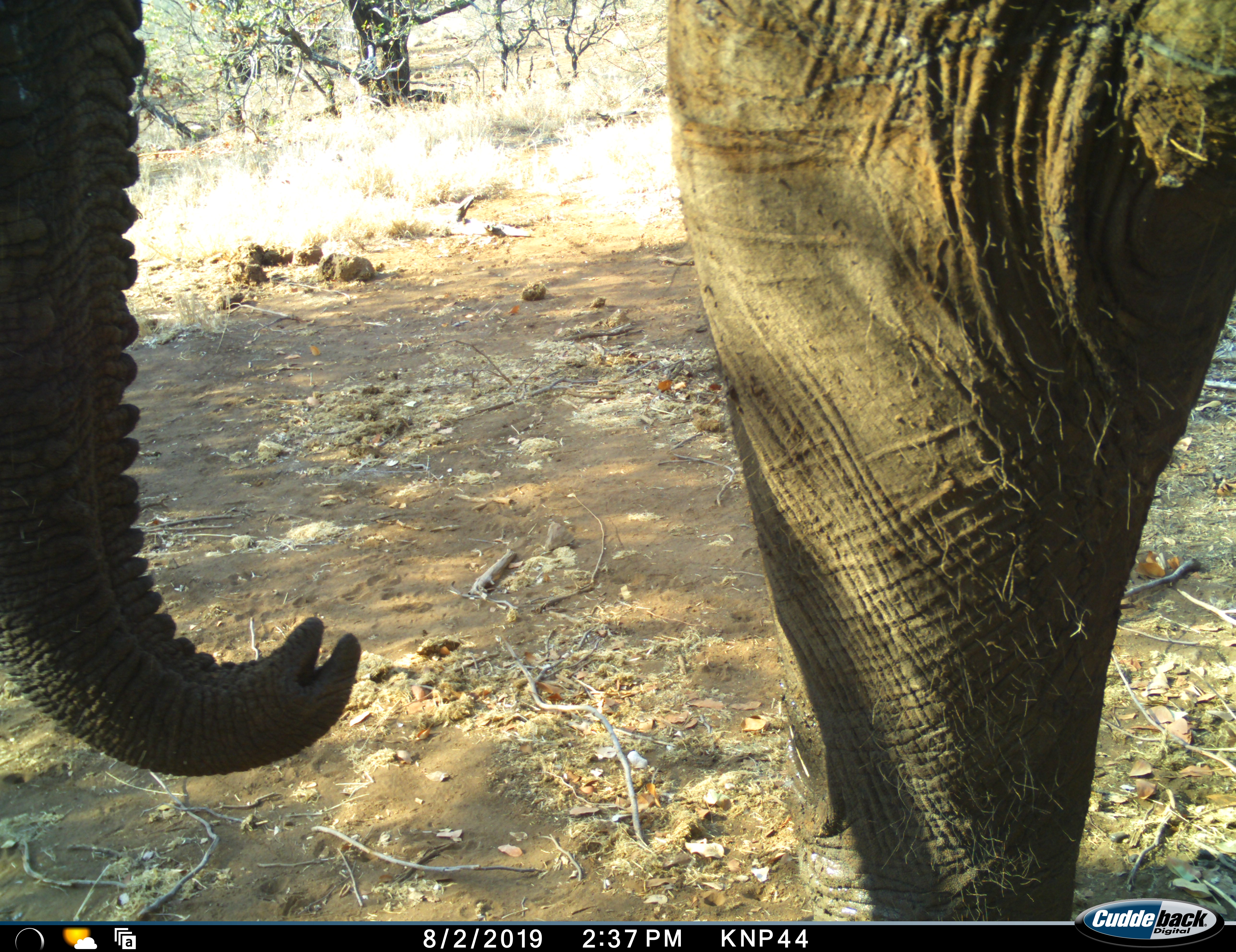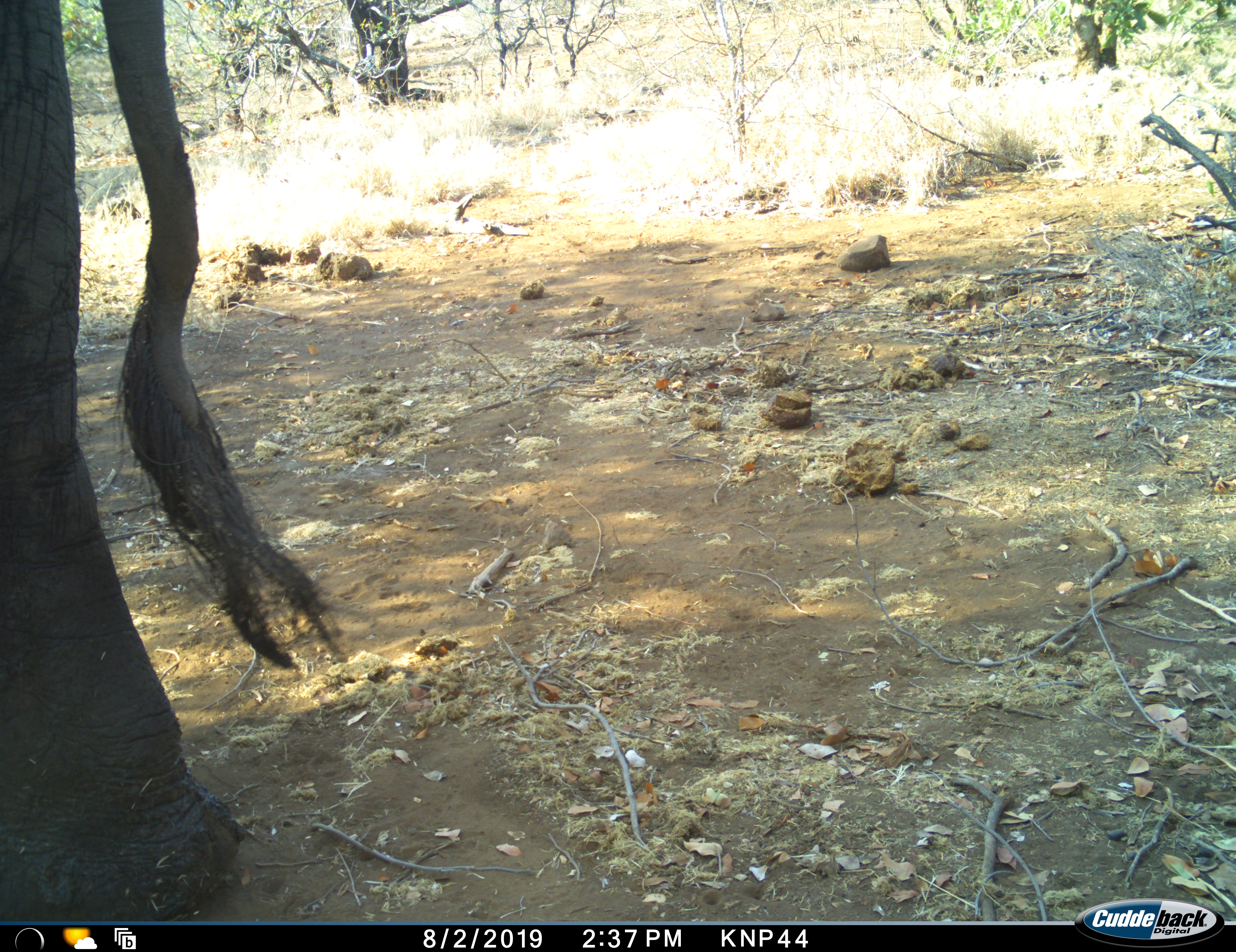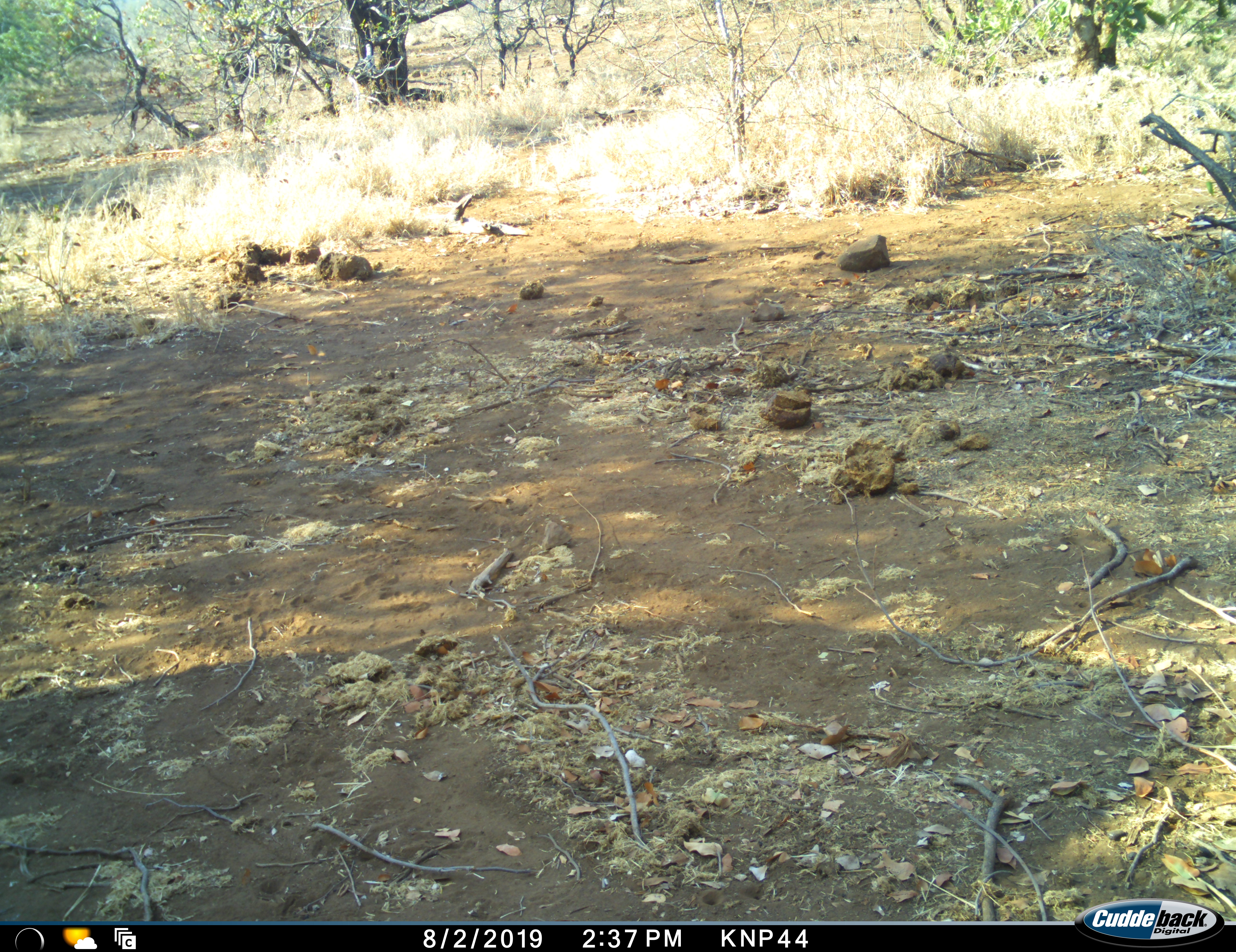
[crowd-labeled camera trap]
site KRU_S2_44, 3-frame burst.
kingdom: Animalia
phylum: Chordata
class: Mammalia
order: Proboscidea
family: Elephantidae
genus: Loxodonta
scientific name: Loxodonta africana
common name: african bush elephant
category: elephant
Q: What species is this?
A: Elephant (african bush elephant) (Loxodonta africana).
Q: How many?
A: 1.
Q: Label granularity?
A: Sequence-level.